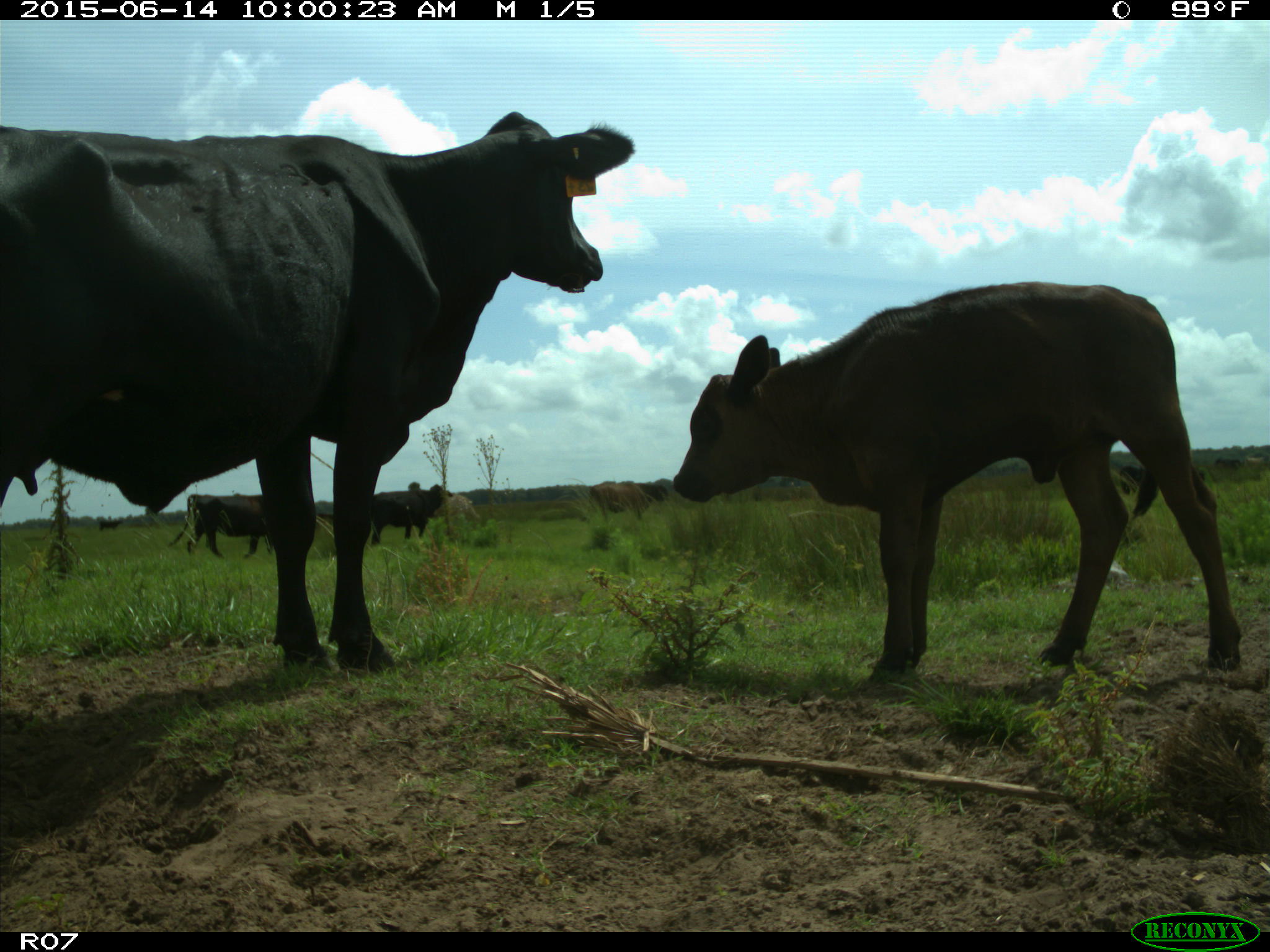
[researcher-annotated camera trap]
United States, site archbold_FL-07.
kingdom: Animalia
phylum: Chordata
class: Mammalia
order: Artiodactyla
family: Bovidae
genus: Bos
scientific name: Bos taurus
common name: domestic cow